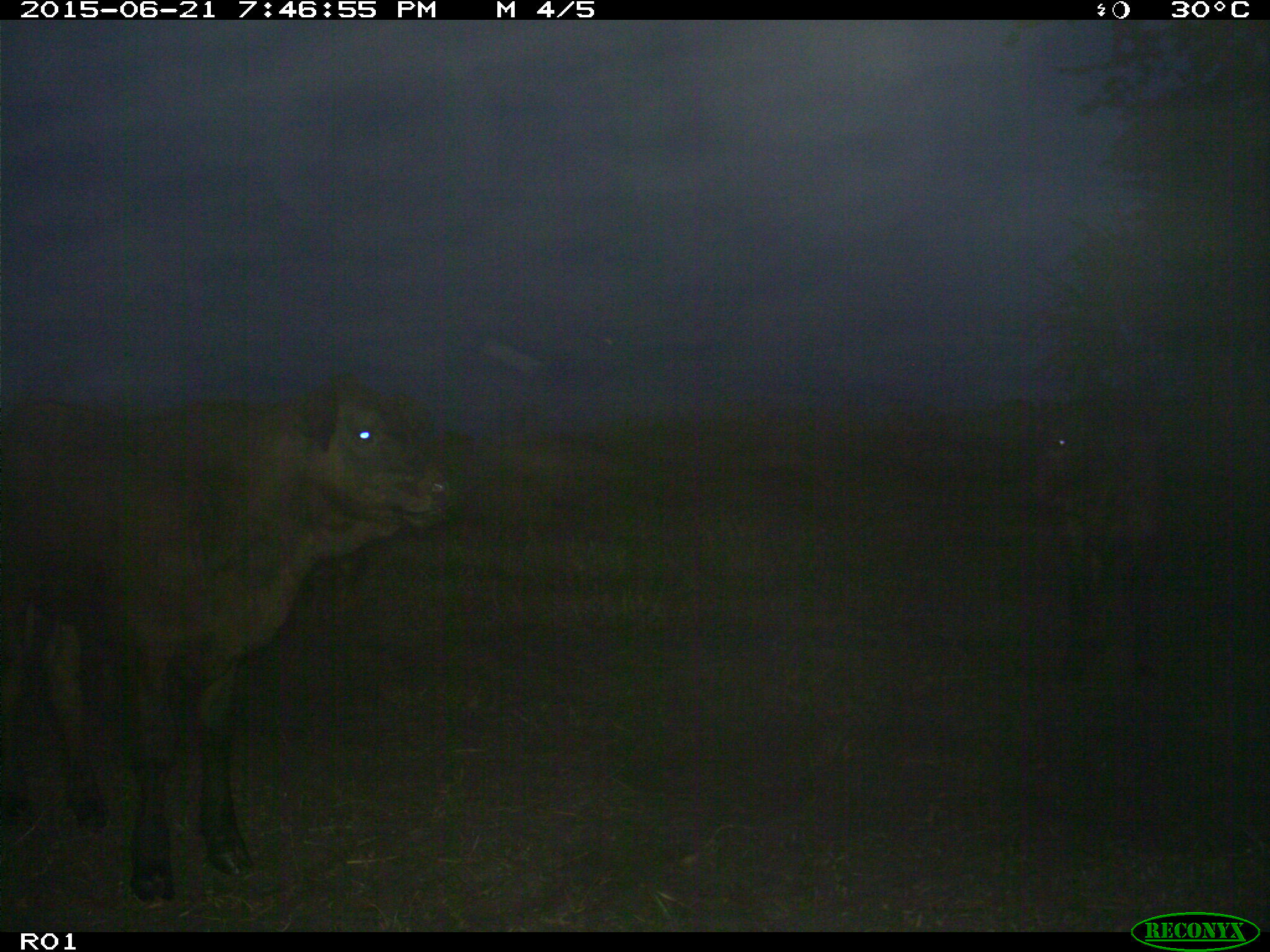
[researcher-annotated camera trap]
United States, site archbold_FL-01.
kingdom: Animalia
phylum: Chordata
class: Mammalia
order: Artiodactyla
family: Bovidae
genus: Bos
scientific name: Bos taurus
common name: domestic cow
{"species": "Bos taurus (domestic cow)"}